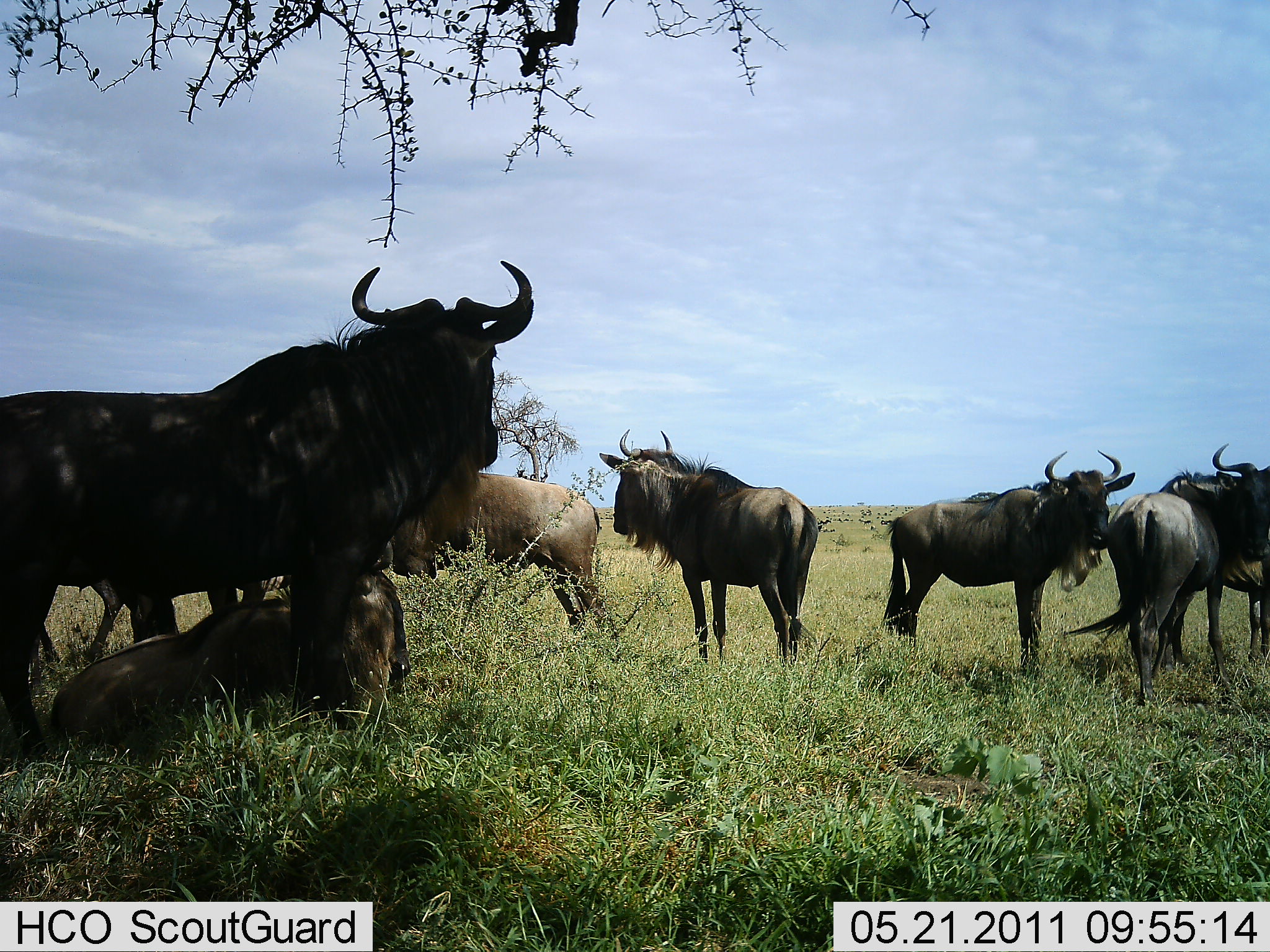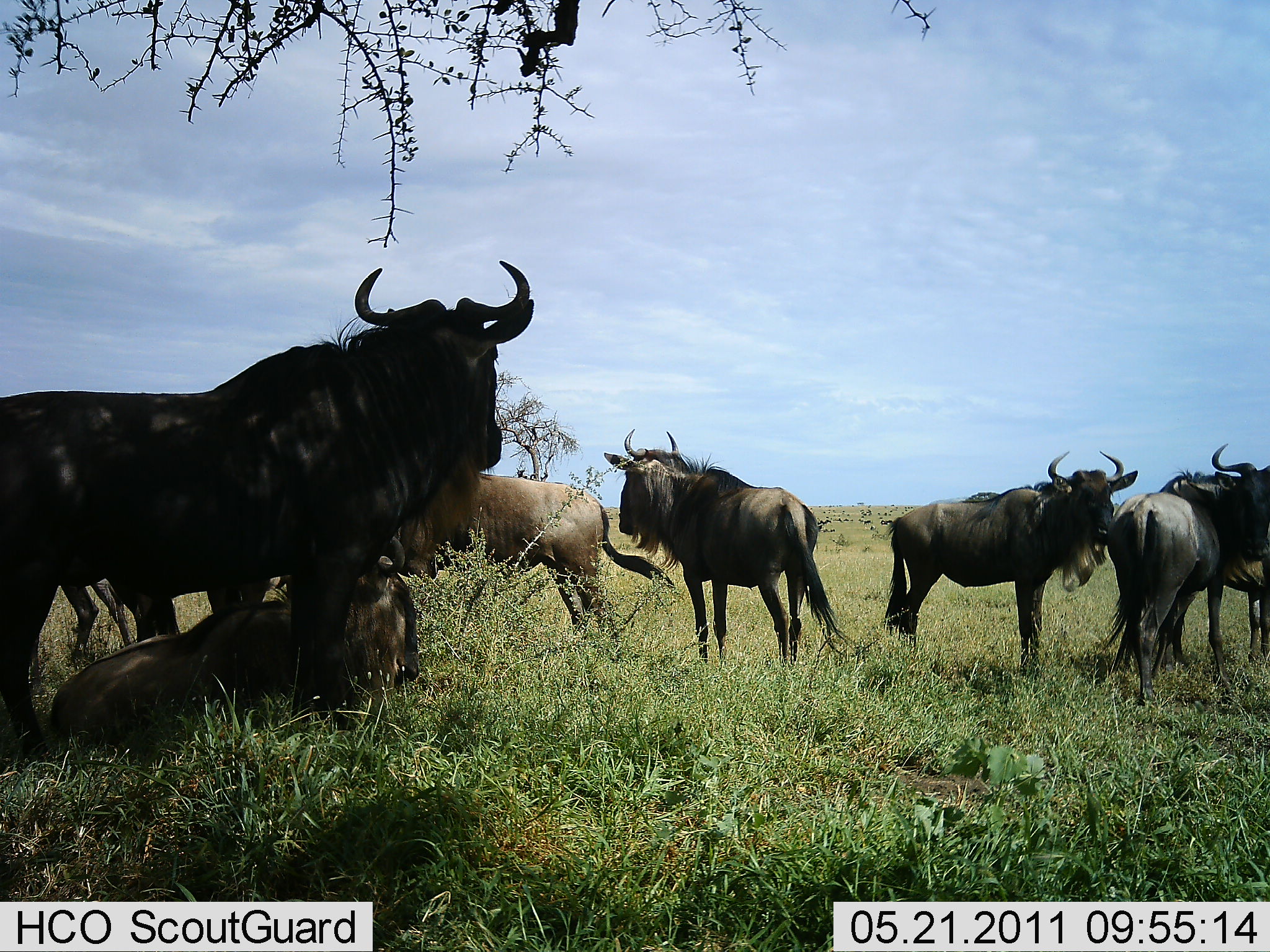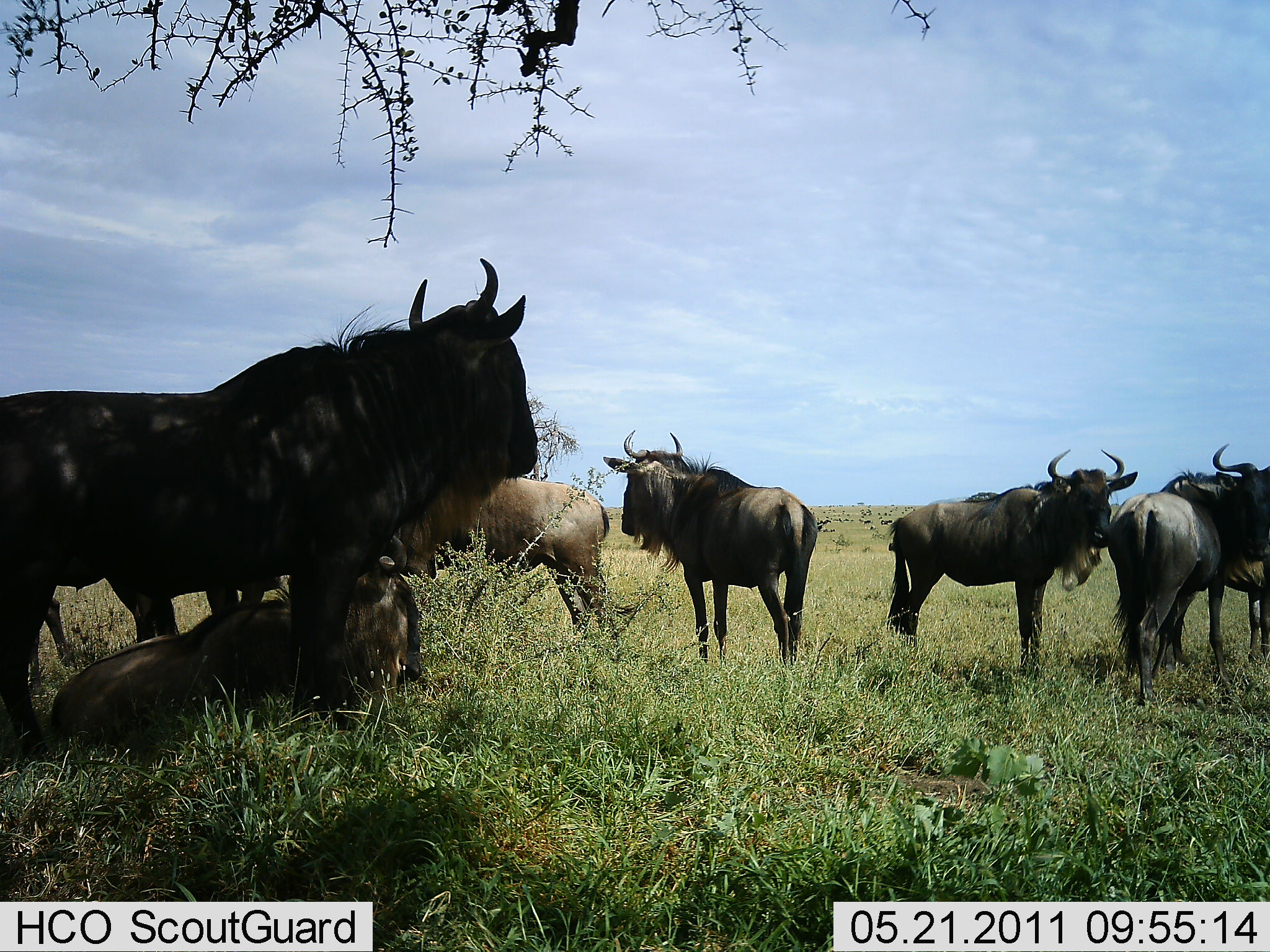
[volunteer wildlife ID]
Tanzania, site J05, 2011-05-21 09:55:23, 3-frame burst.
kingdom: Animalia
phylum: Chordata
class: Mammalia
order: Artiodactyla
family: Bovidae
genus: Connochaetes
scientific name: Connochaetes taurinus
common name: blue wildebeest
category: wildebeest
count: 8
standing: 100%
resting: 79%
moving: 7%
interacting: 7%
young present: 7%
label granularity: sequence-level